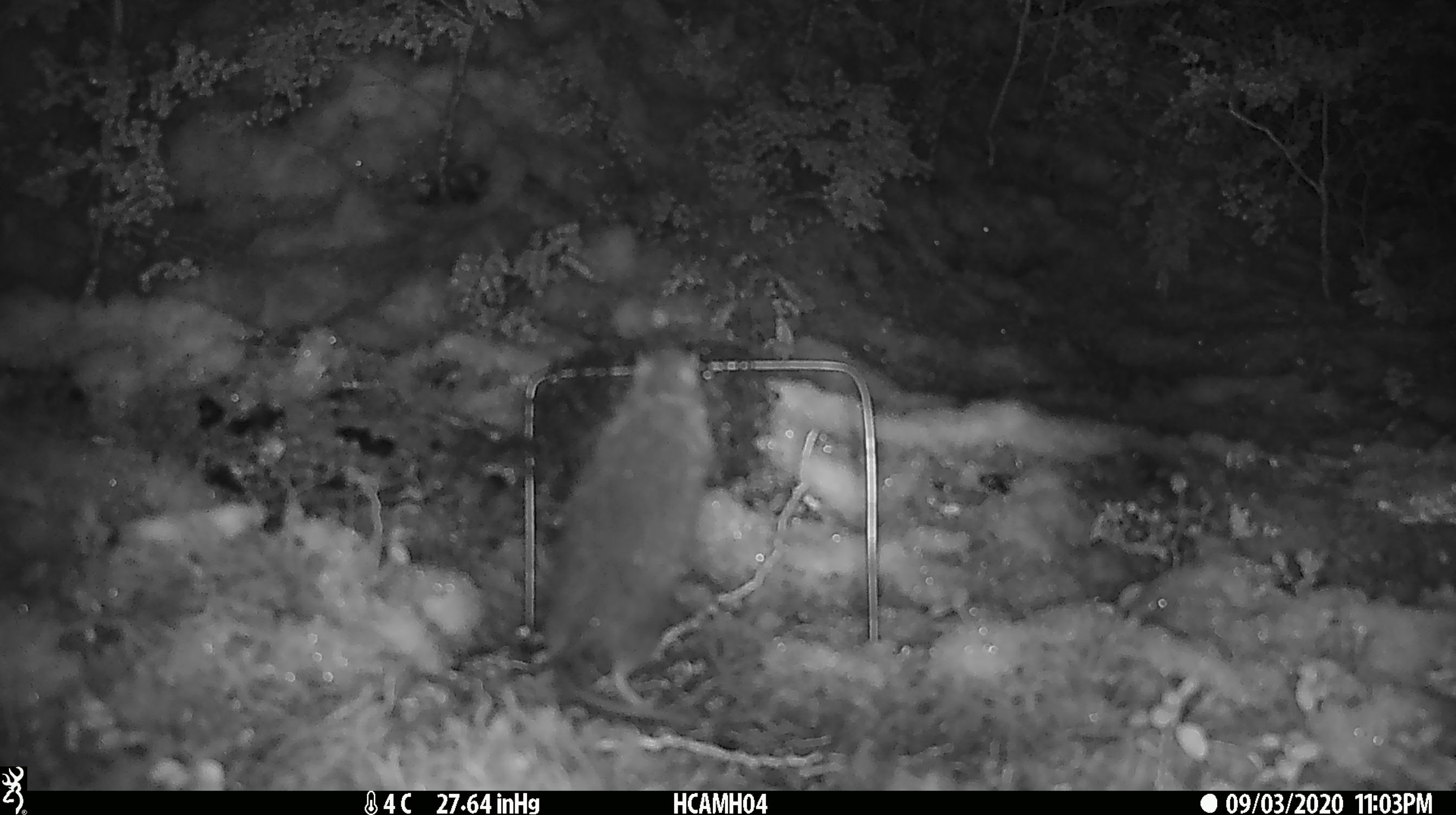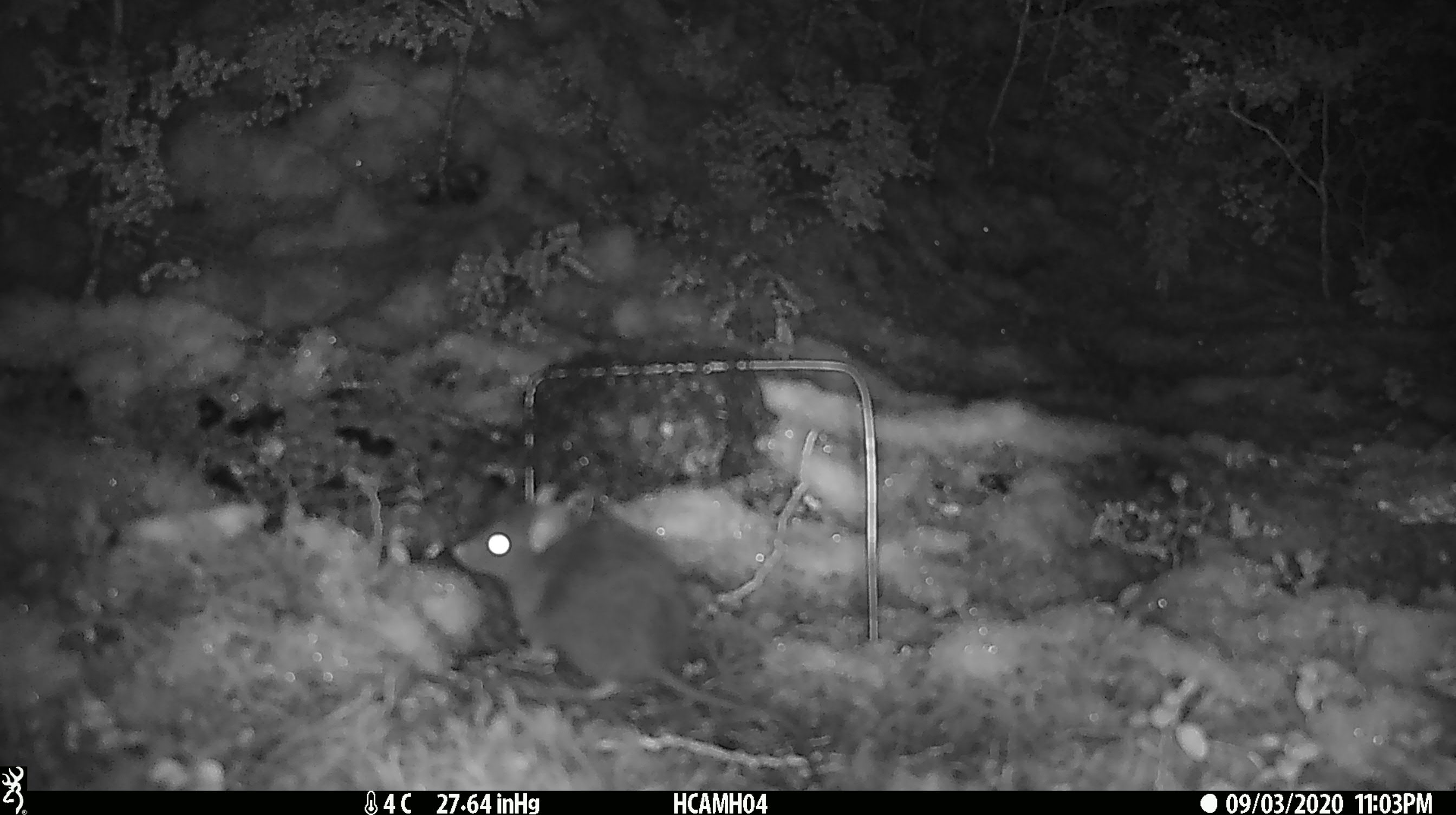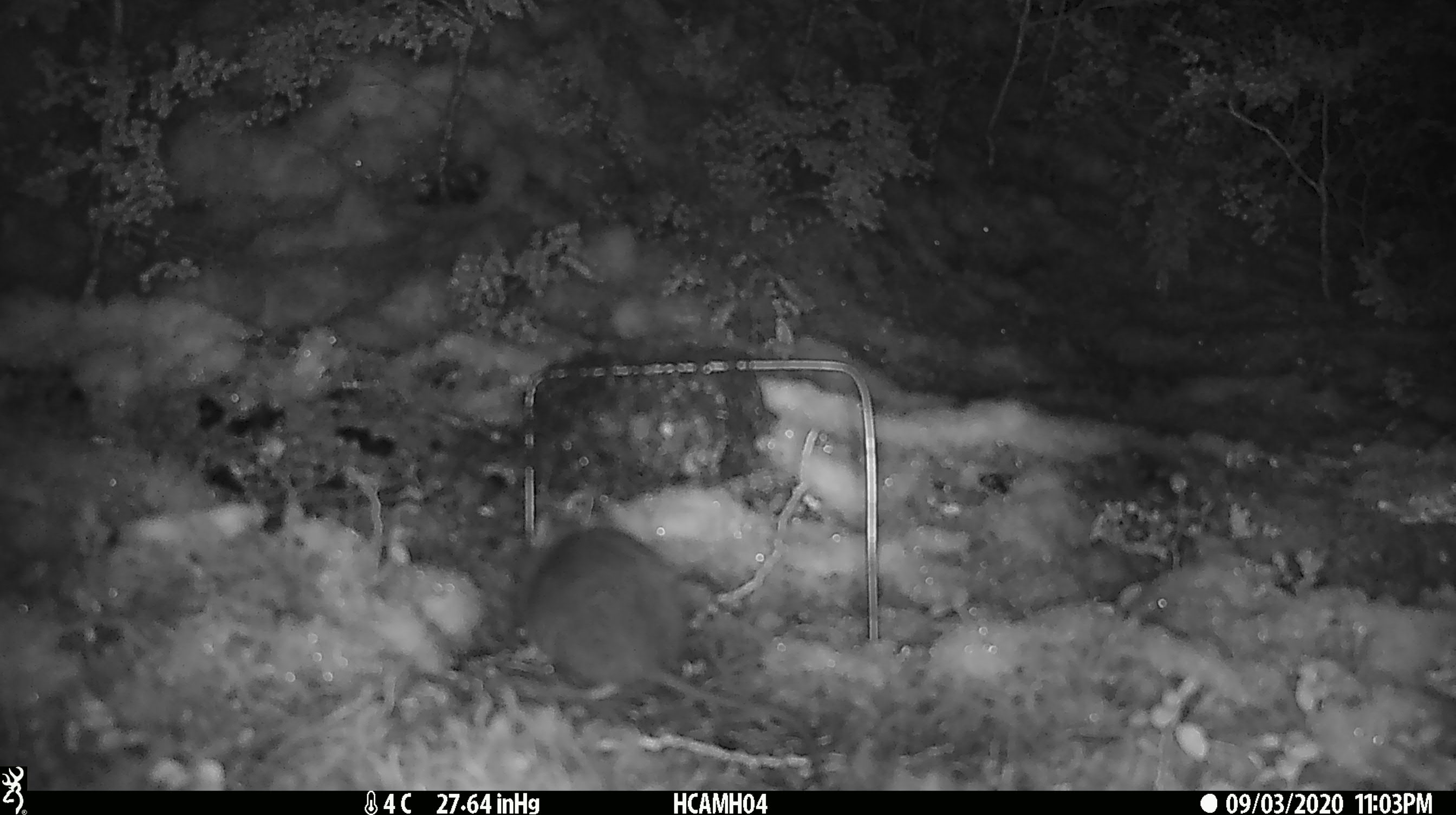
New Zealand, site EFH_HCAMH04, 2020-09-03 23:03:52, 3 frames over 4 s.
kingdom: Animalia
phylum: Chordata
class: Mammalia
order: Rodentia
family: Muridae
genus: Rattus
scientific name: Rattus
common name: rat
Rat (Rattus).